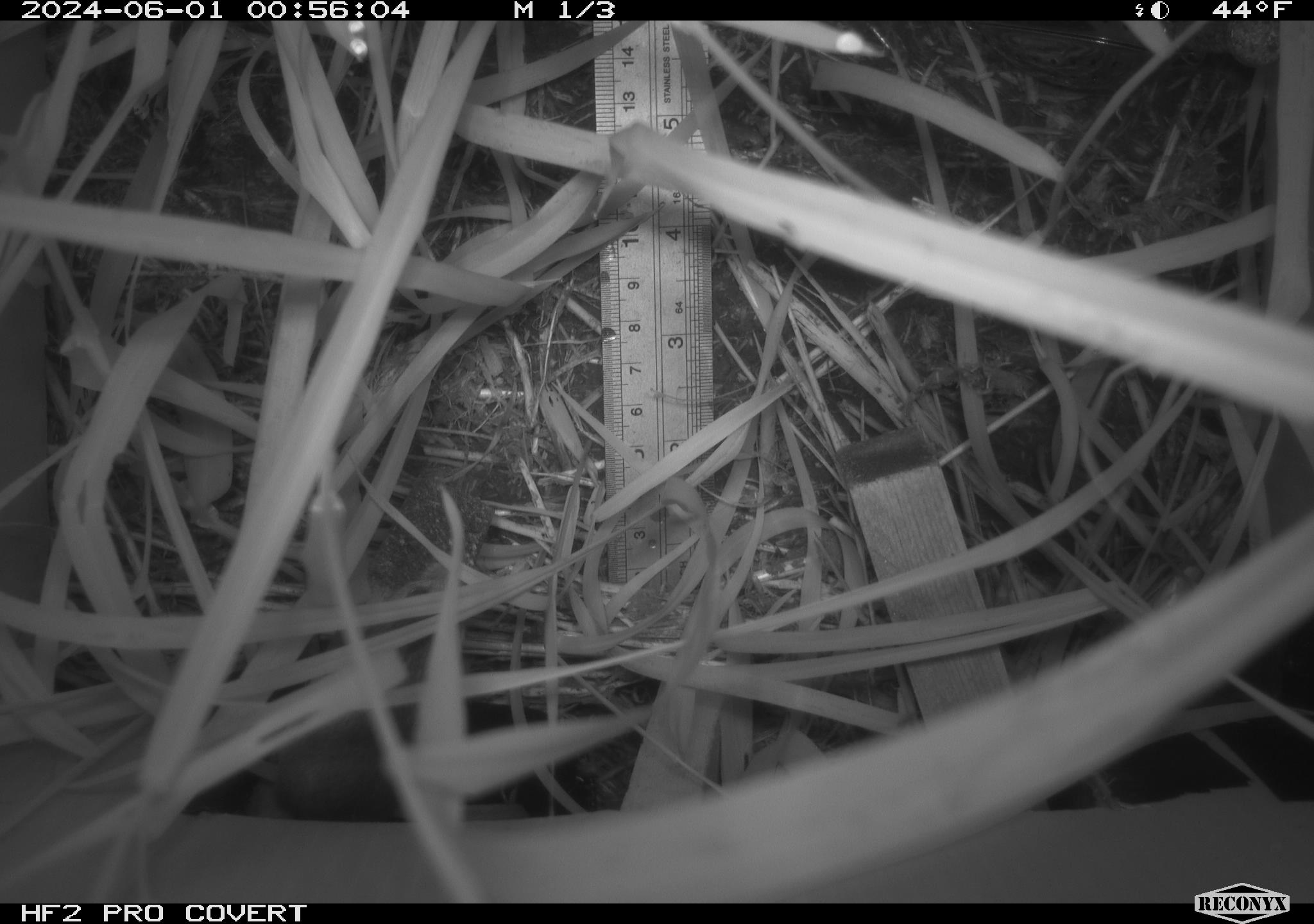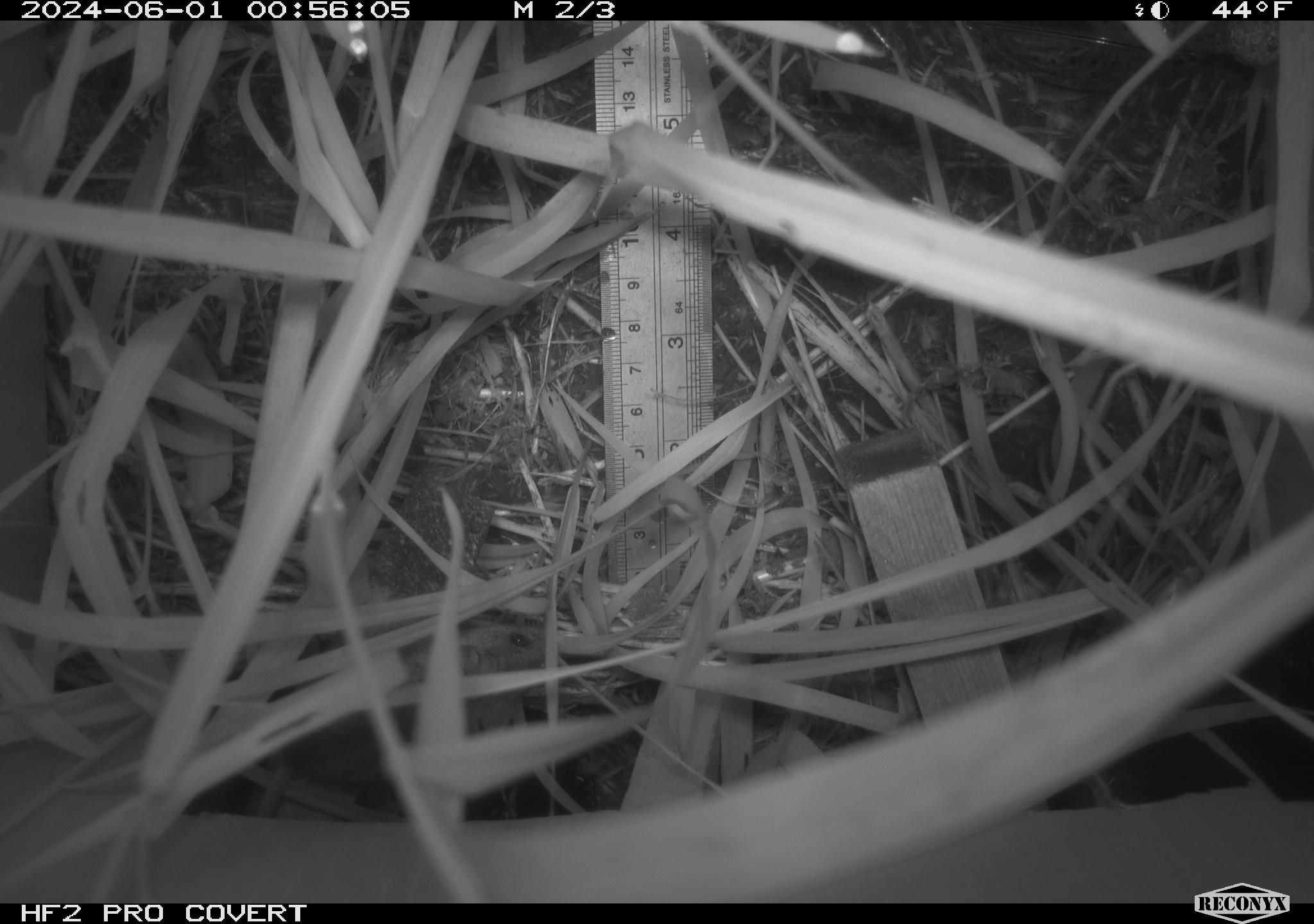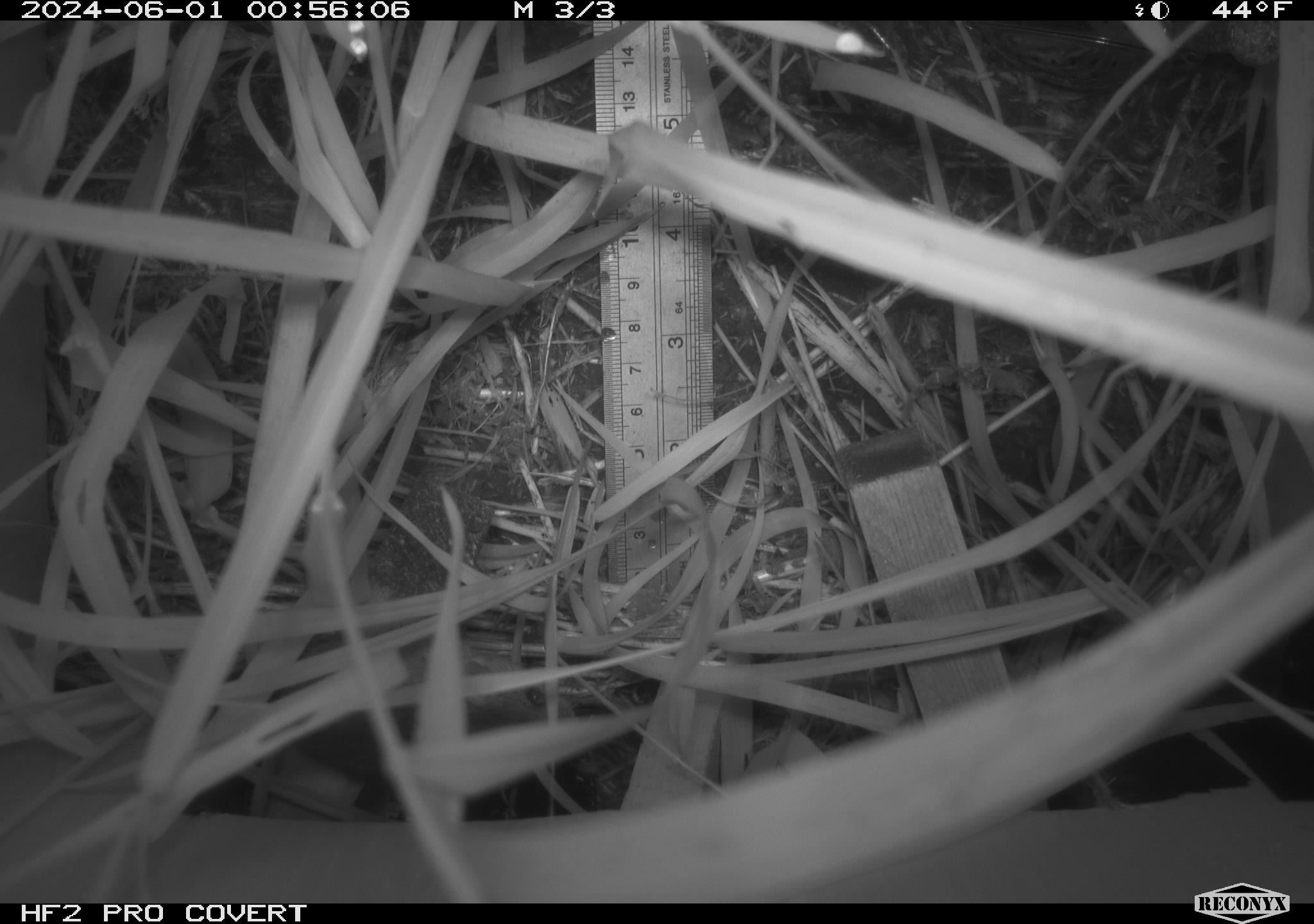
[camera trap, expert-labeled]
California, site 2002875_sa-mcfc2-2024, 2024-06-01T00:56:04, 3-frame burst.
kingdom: Animalia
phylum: Chordata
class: Mammalia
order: Rodentia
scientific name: Rodentia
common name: rodent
Rodent (Rodentia).